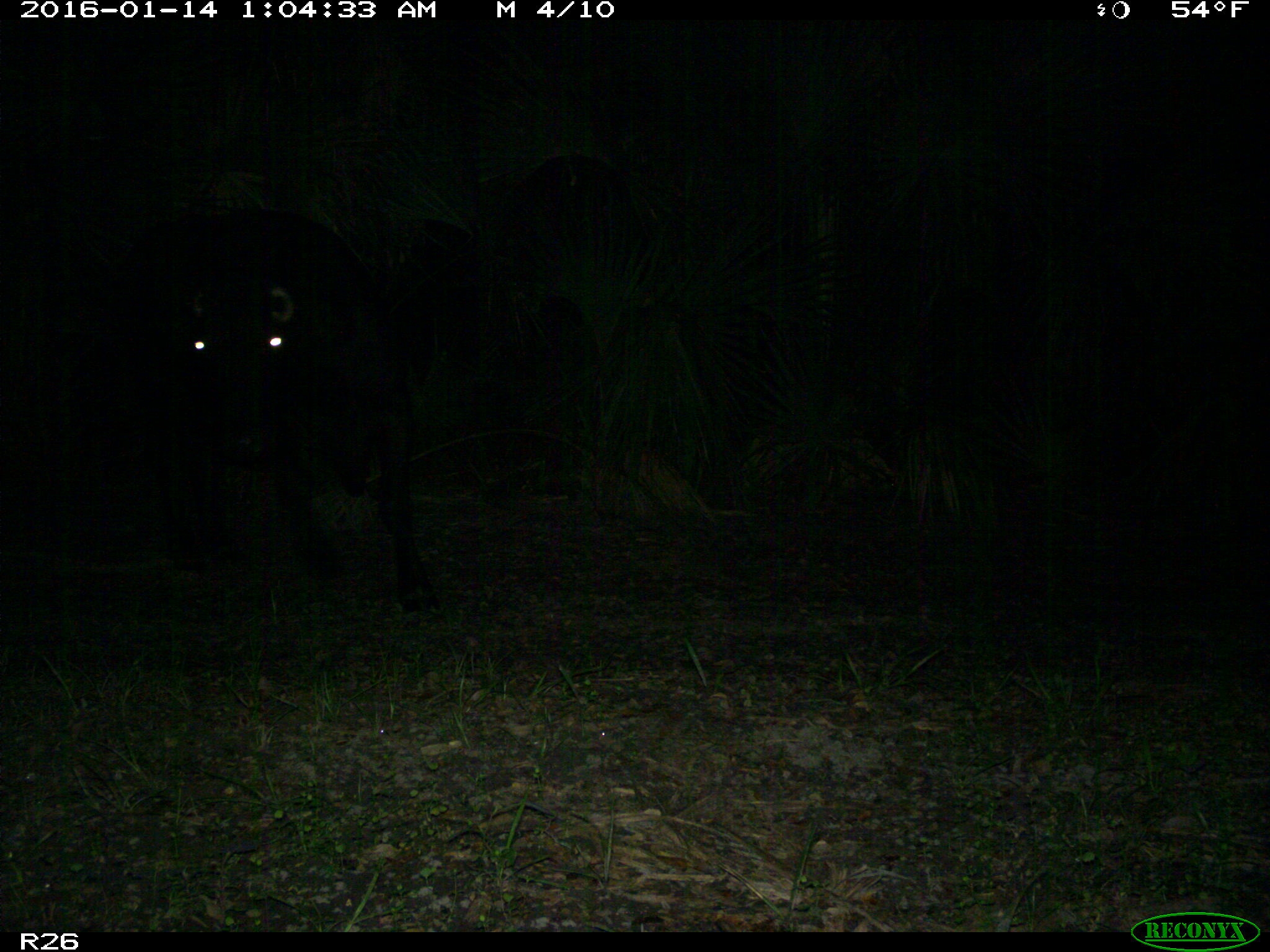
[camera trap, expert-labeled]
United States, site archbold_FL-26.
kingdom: Animalia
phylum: Chordata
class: Mammalia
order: Artiodactyla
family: Bovidae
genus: Bos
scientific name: Bos taurus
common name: domestic cow